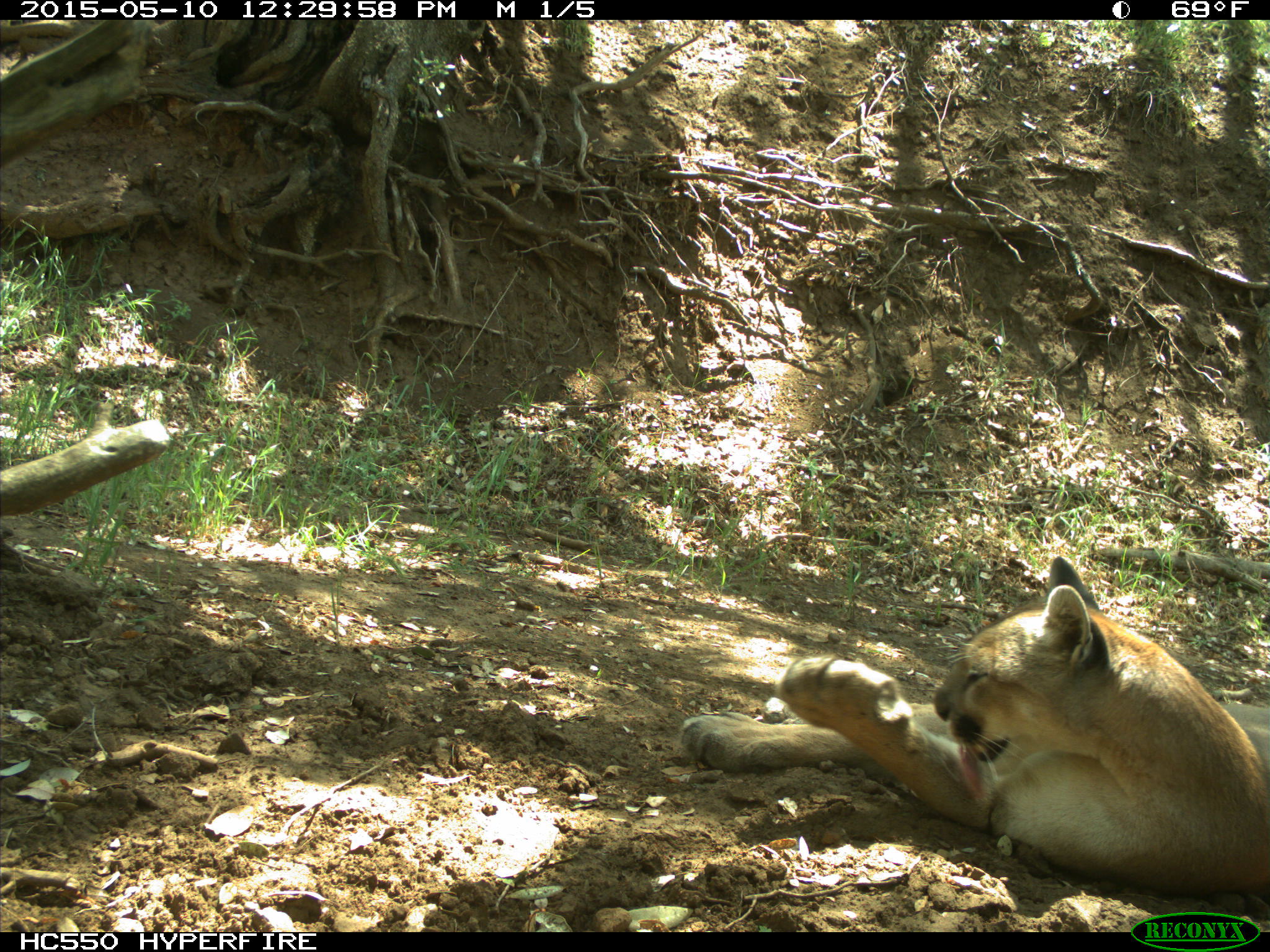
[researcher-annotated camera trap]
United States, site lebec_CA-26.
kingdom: Animalia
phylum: Chordata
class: Mammalia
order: Carnivora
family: Felidae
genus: Puma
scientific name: Puma concolor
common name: mountain lion